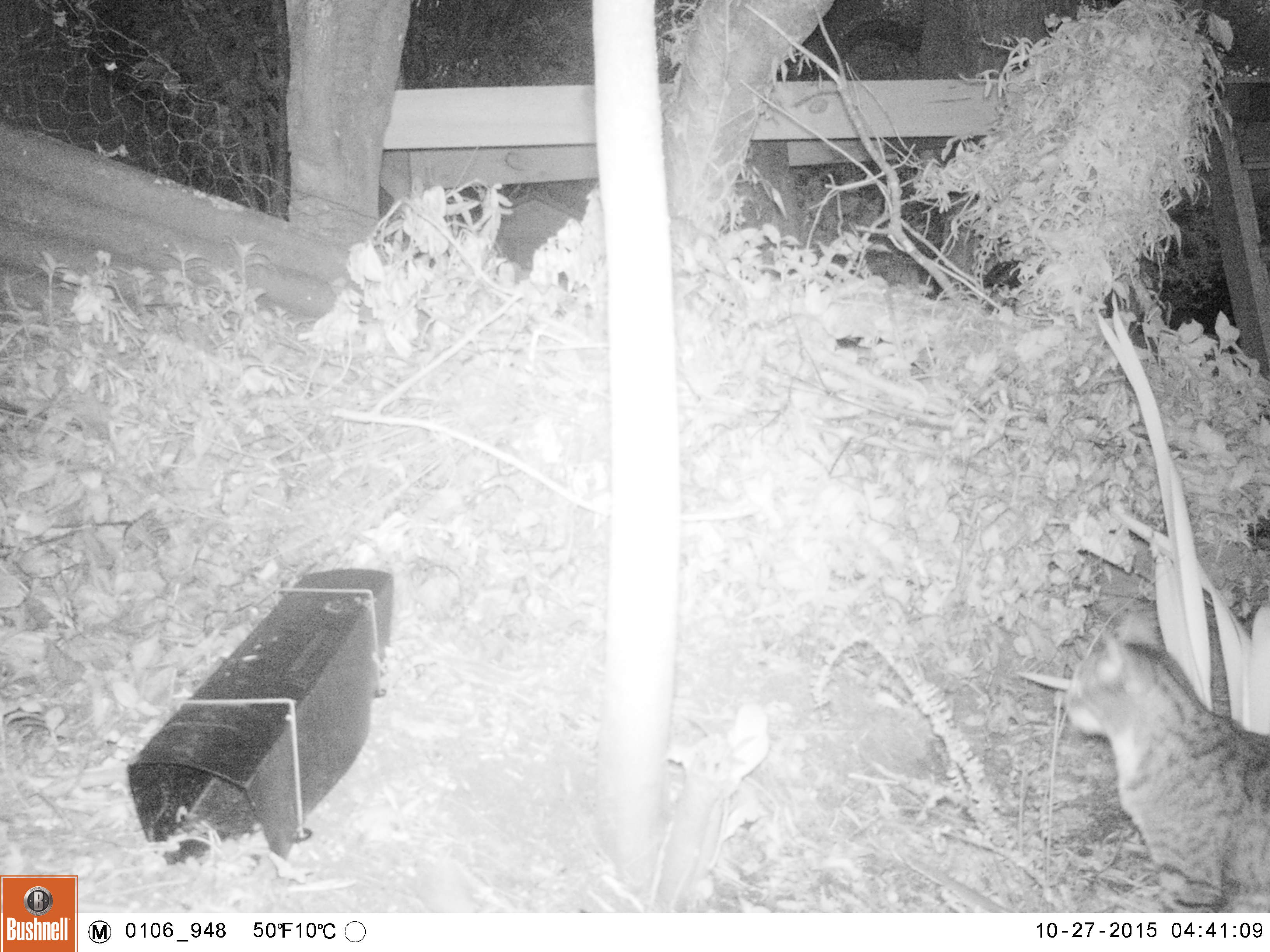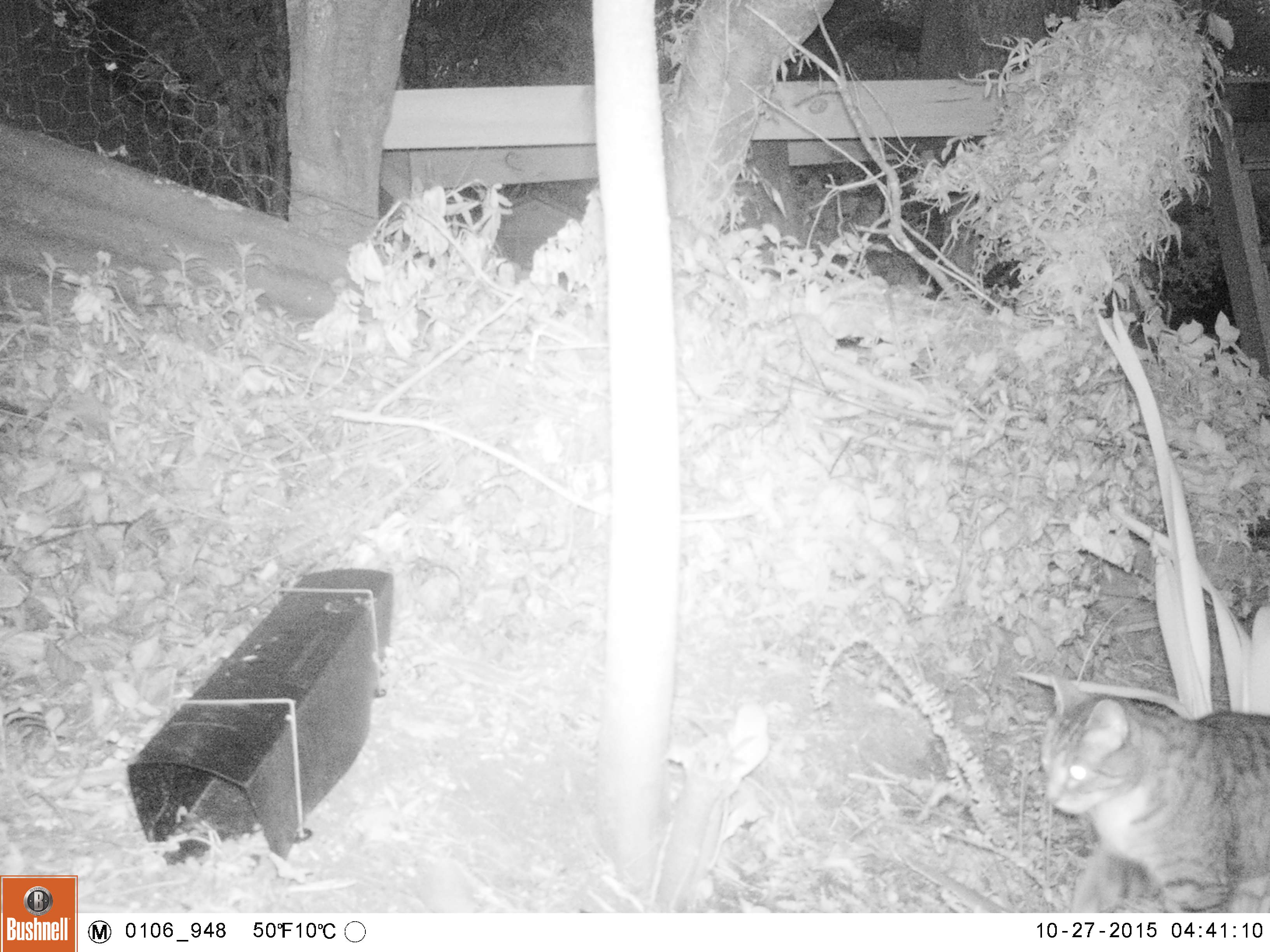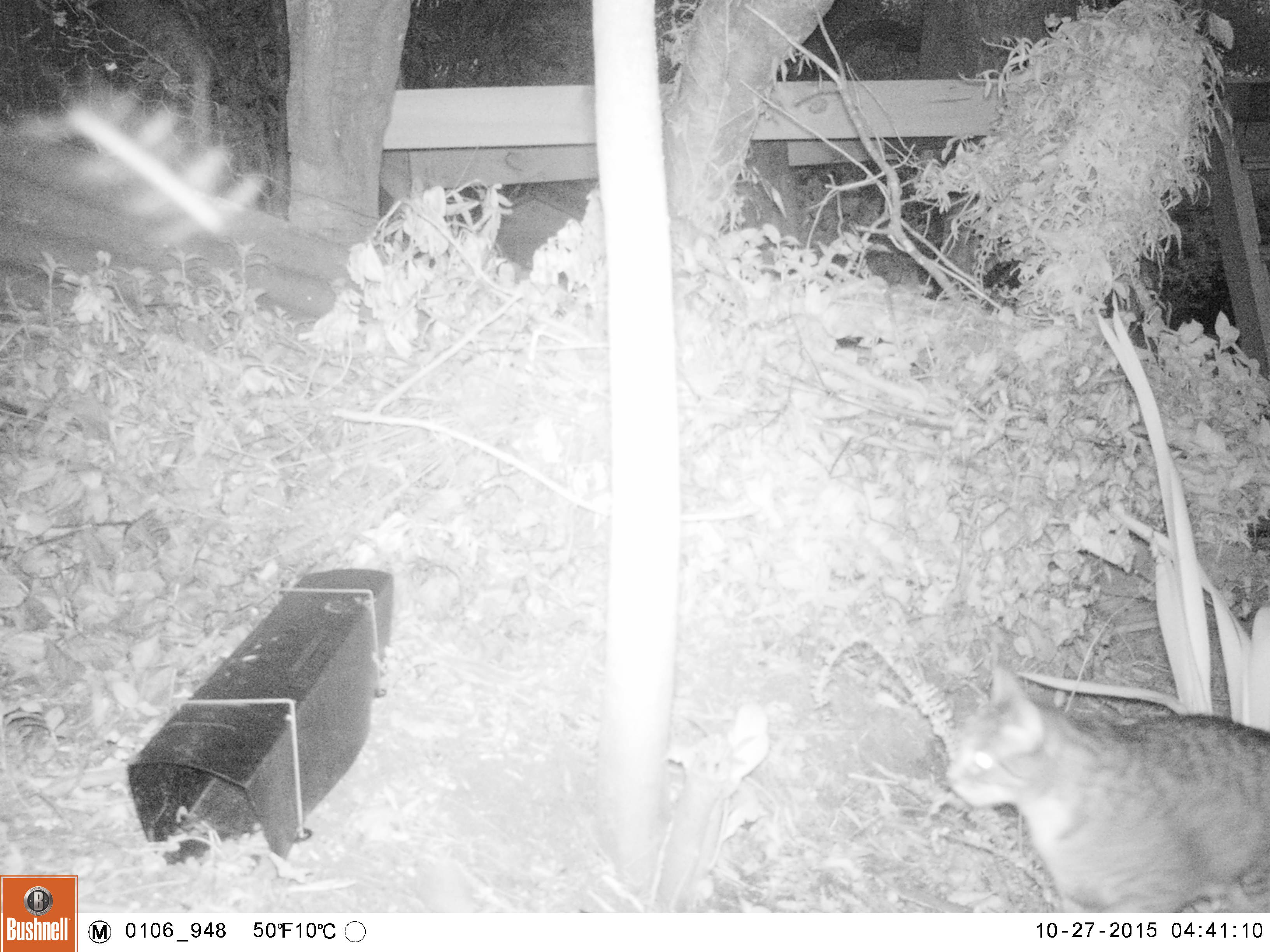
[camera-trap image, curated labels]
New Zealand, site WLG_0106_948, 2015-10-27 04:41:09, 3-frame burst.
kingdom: Animalia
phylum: Chordata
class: Mammalia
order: Carnivora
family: Felidae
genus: Felis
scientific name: Felis catus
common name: domestic cat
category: cat